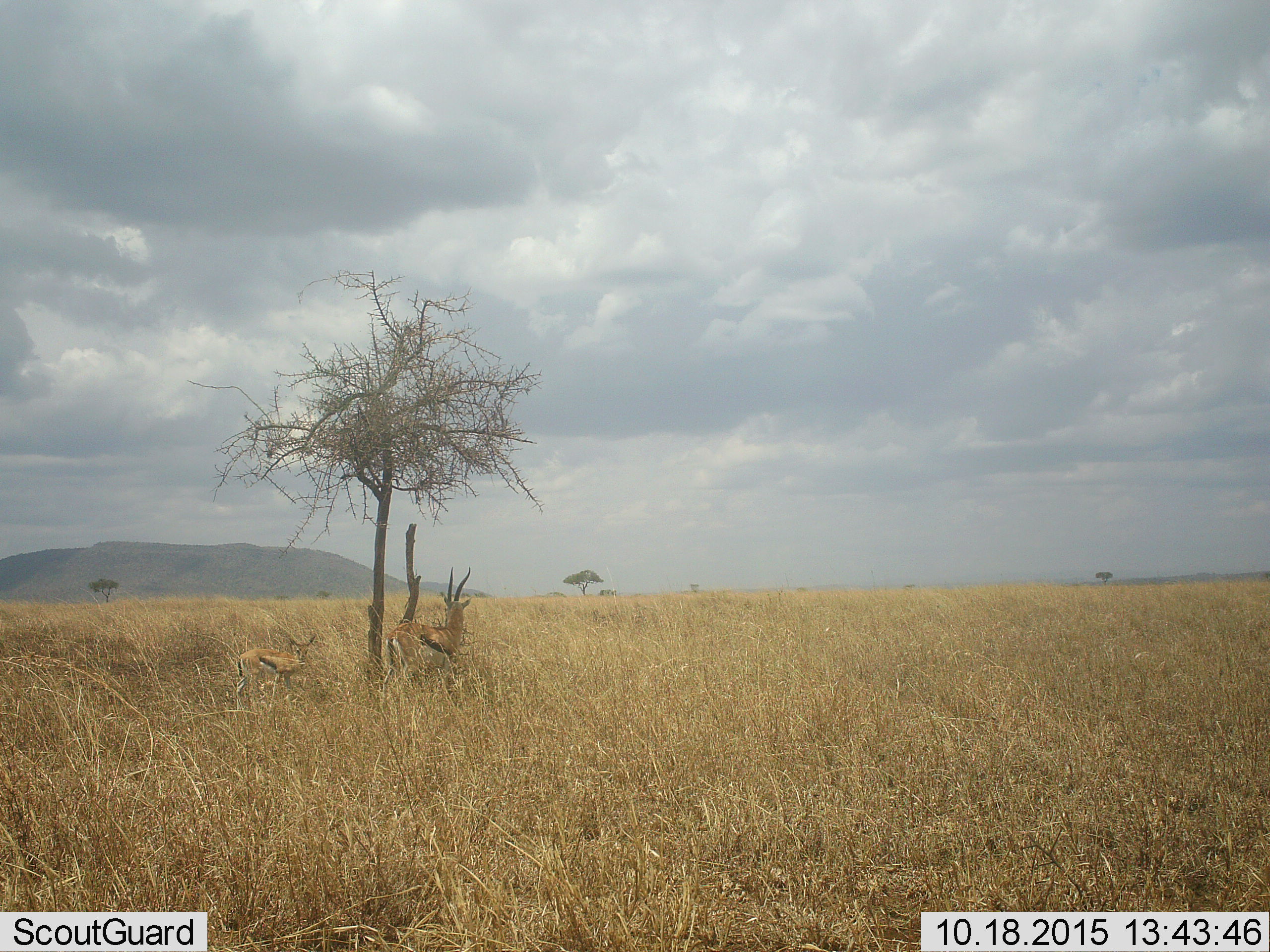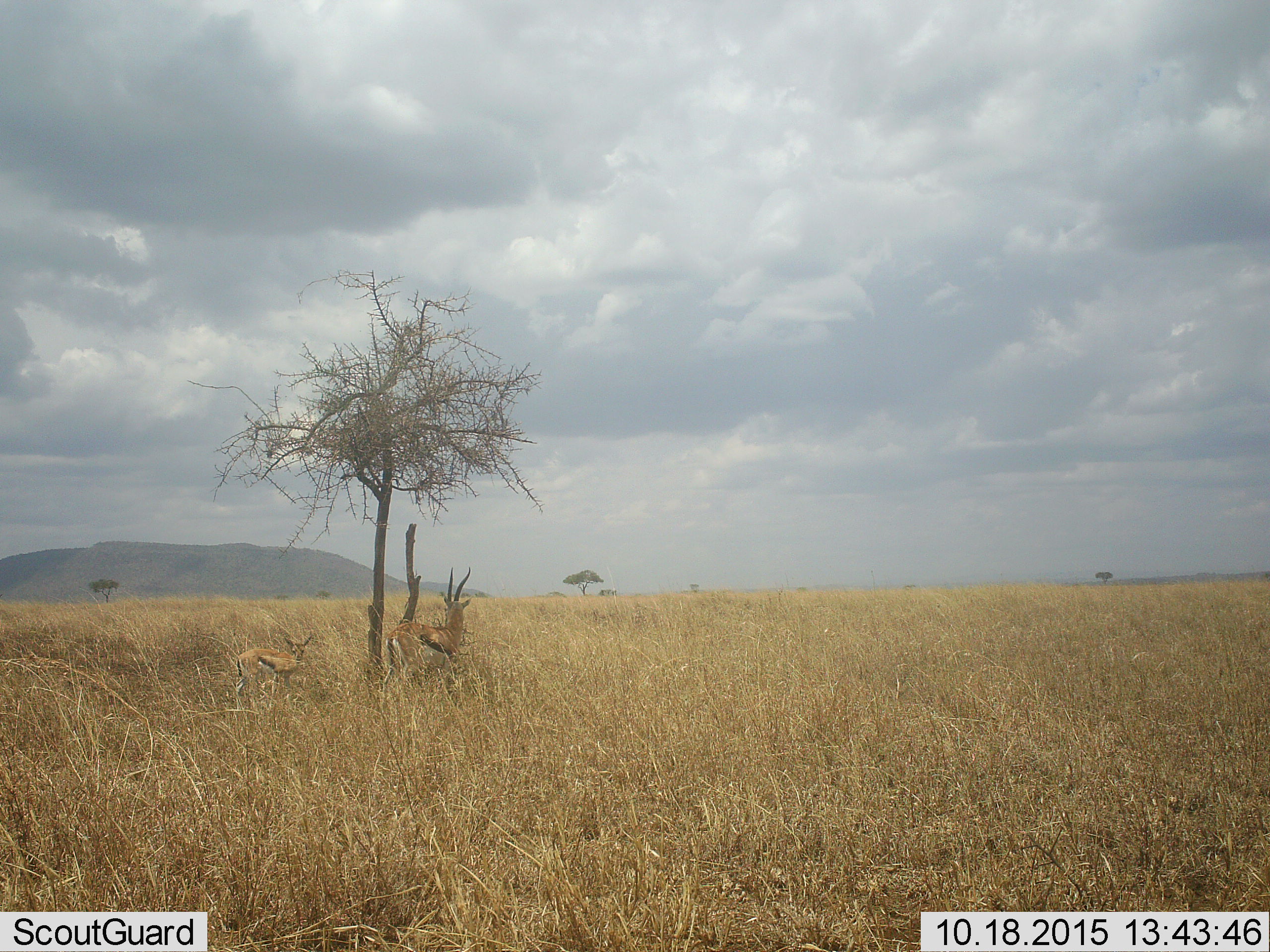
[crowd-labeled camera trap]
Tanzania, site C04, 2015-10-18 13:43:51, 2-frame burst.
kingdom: Animalia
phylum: Chordata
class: Mammalia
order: Artiodactyla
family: Bovidae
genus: Eudorcas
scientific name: Eudorcas thomsonii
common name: thomson's gazelle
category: gazellethomsons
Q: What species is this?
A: Gazellethomsons (thomson's gazelle) (Eudorcas thomsonii).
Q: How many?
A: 2.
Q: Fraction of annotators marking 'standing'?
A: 100%.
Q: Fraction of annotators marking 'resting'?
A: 6%.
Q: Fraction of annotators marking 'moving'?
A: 0%.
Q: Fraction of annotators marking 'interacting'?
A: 0%.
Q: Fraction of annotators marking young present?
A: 88%.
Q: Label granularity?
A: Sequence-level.